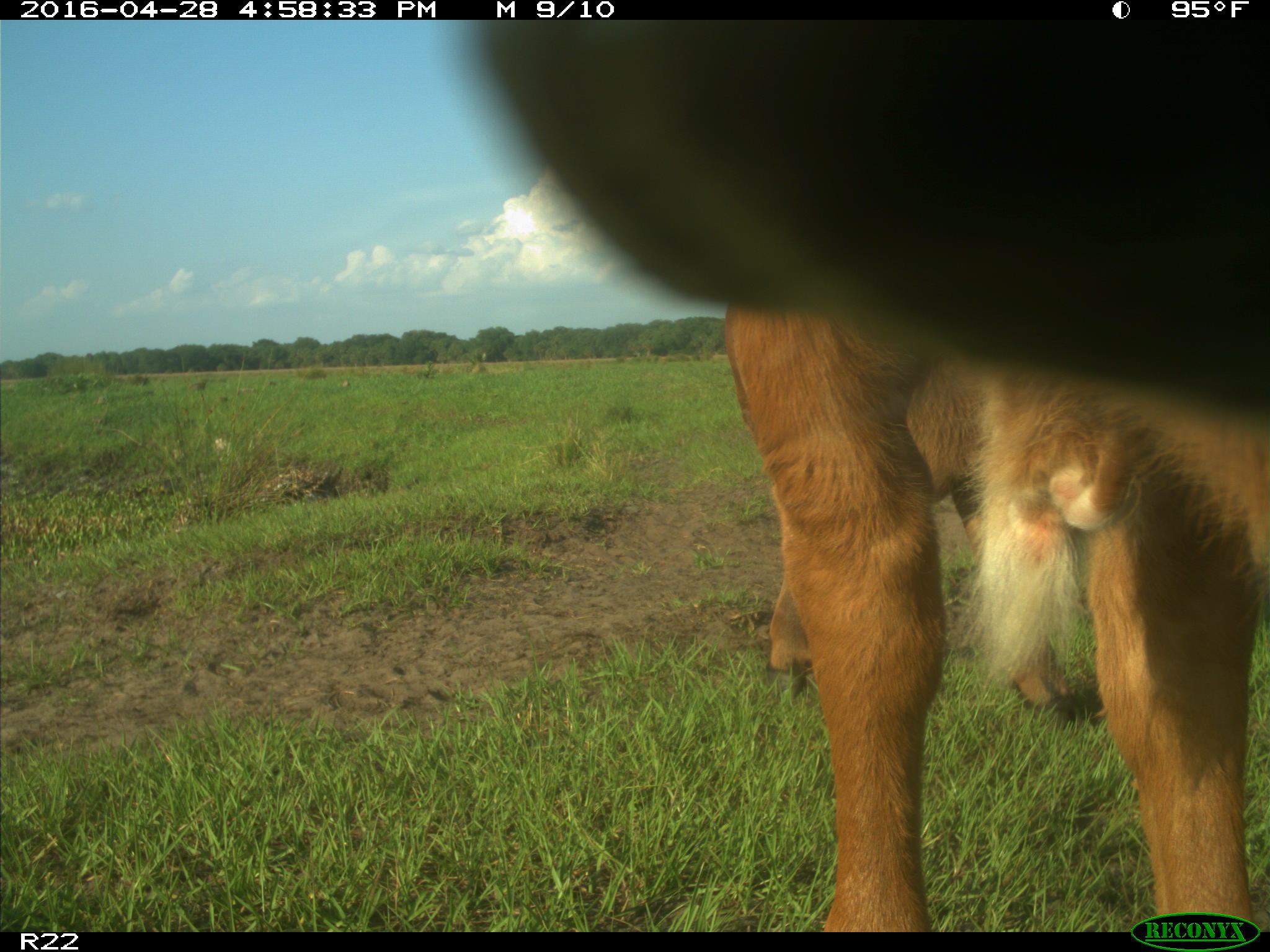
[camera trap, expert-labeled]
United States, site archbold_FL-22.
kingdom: Animalia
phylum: Chordata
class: Mammalia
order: Artiodactyla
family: Bovidae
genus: Bos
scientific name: Bos taurus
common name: domestic cow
Bos taurus (domestic cow).